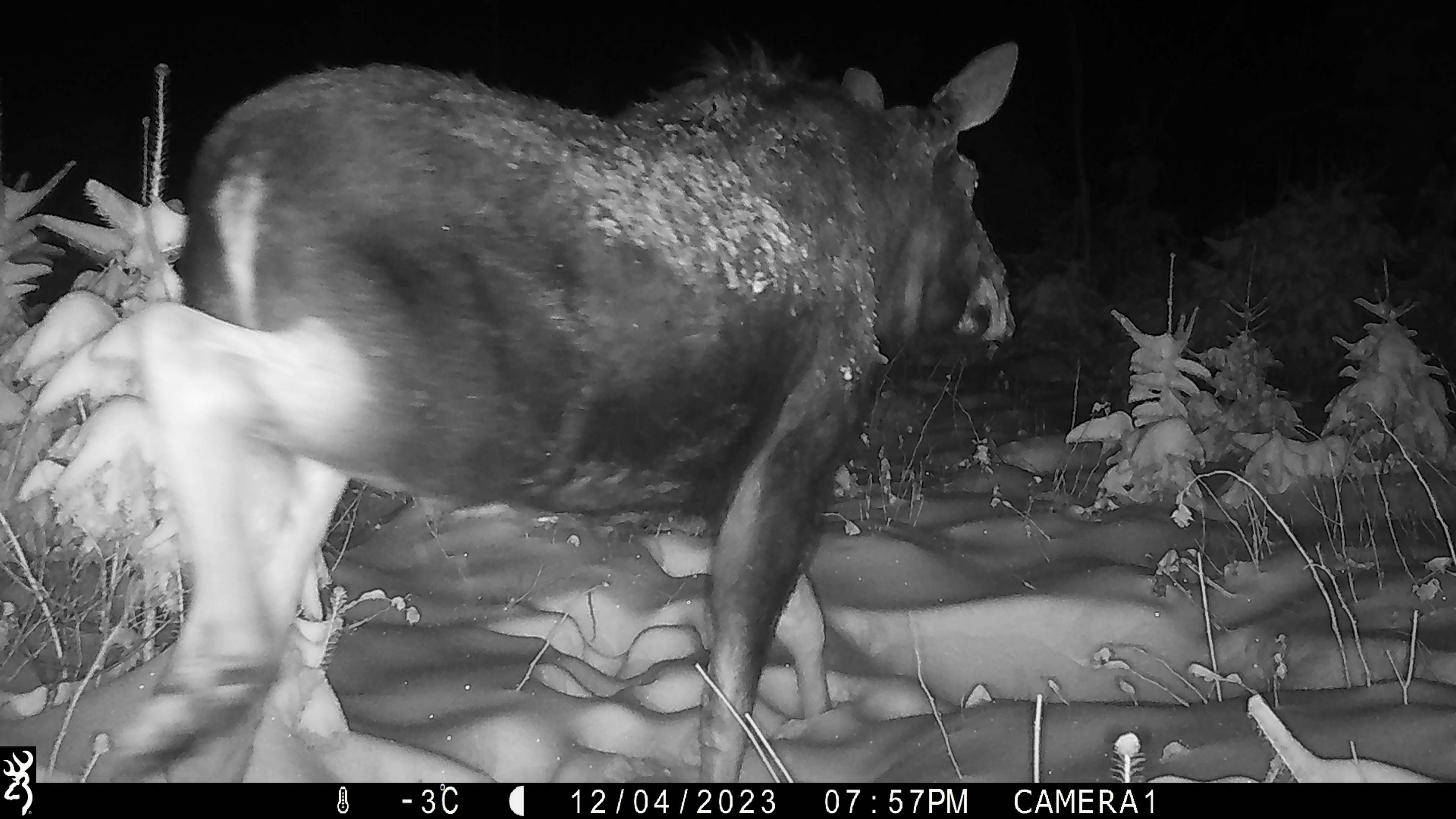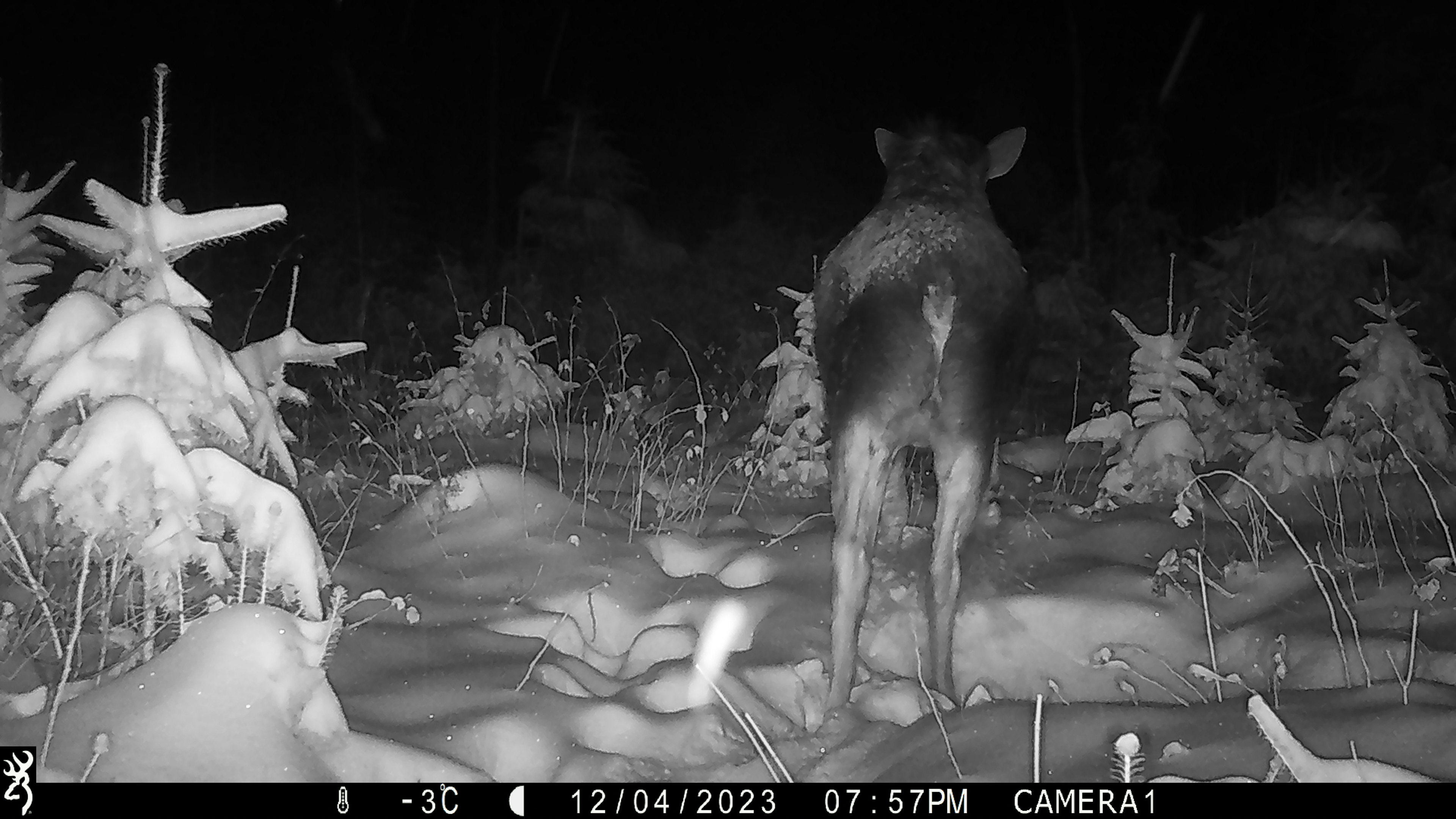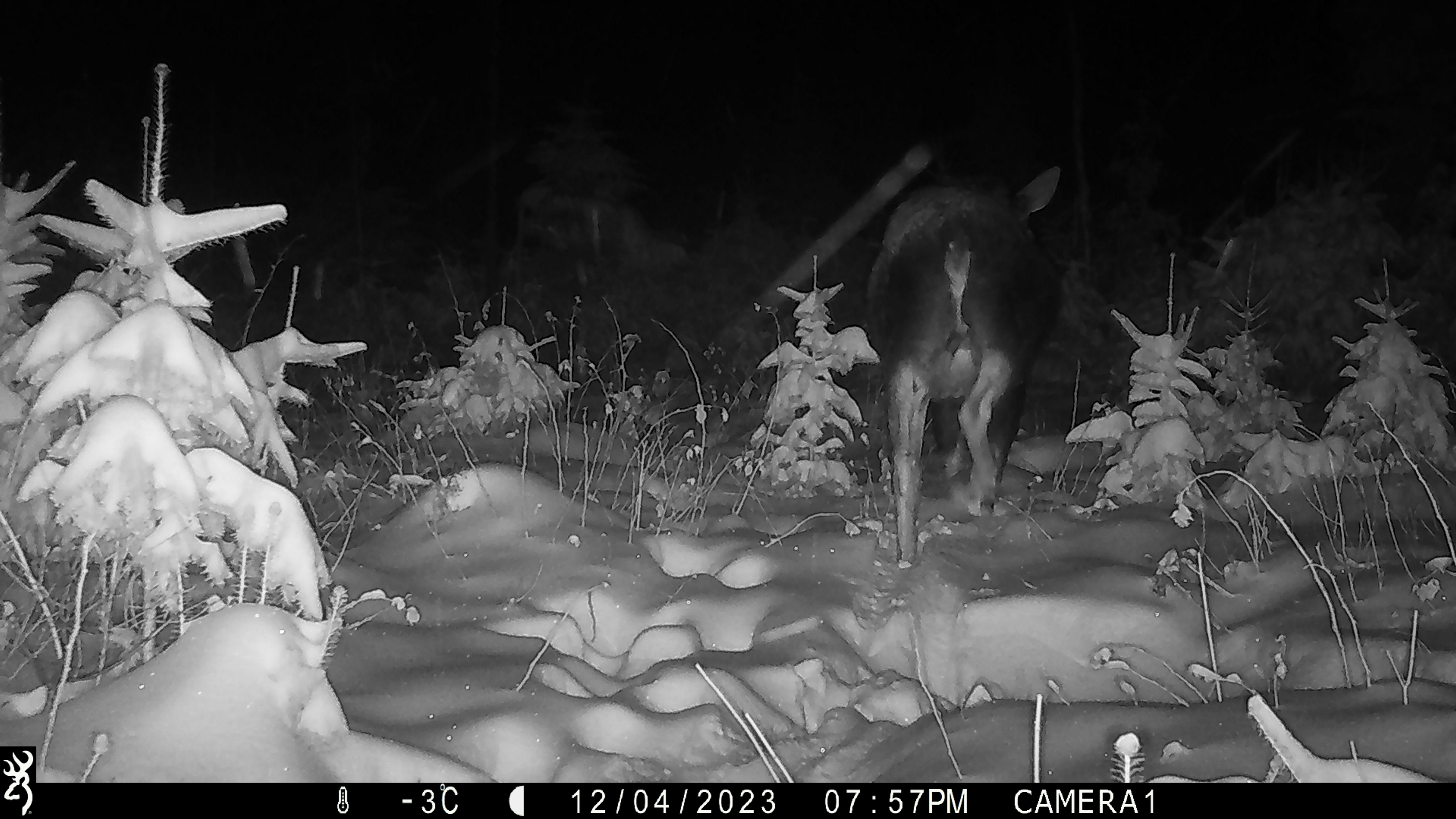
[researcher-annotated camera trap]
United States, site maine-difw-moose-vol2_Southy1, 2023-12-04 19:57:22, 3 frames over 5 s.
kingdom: Animalia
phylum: Chordata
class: Mammalia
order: Artiodactyla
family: Cervidae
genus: Alces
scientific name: Alces alces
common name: moose